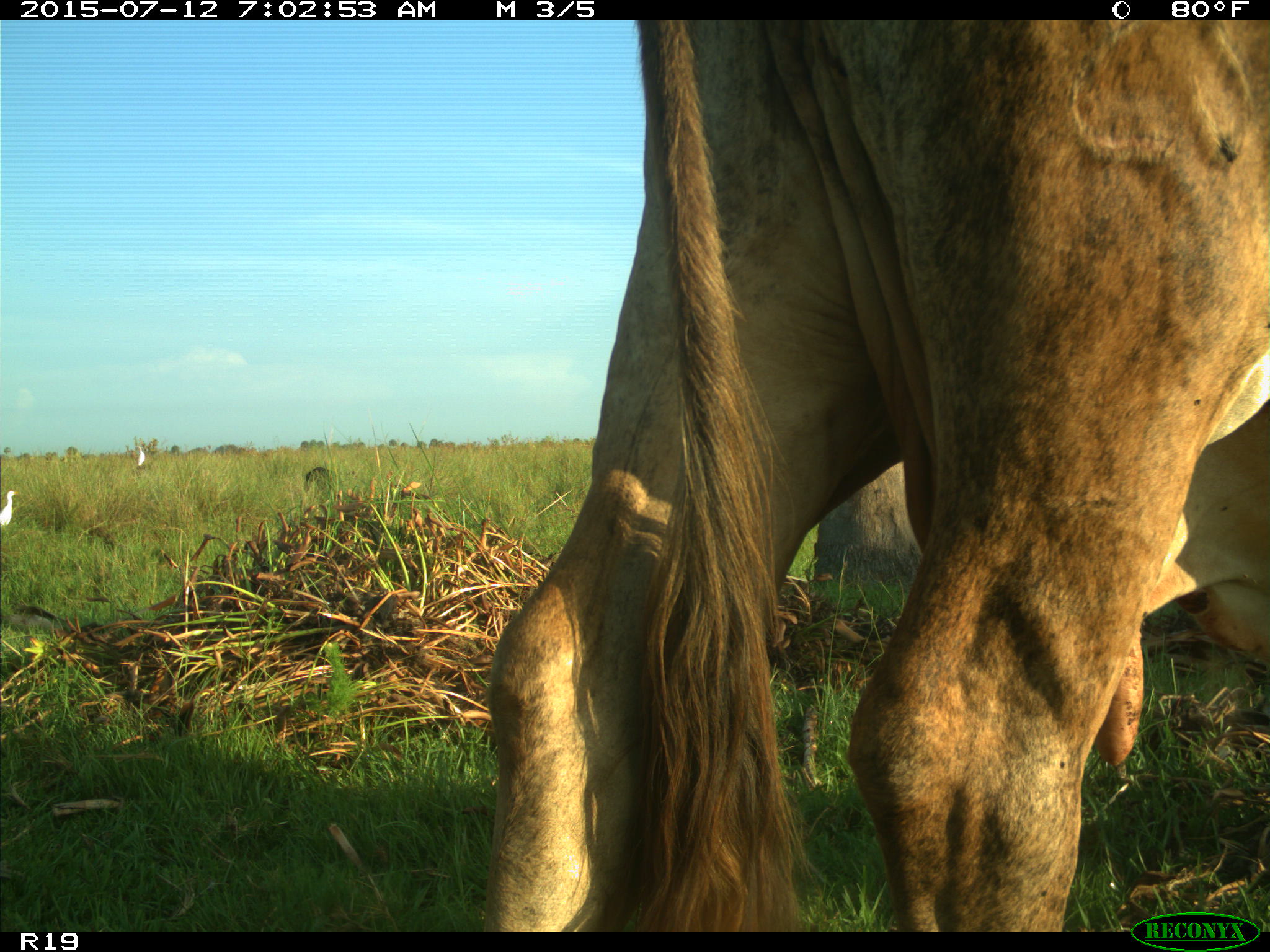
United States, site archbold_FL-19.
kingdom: Animalia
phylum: Chordata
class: Mammalia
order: Artiodactyla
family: Bovidae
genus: Bos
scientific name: Bos taurus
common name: domestic cow